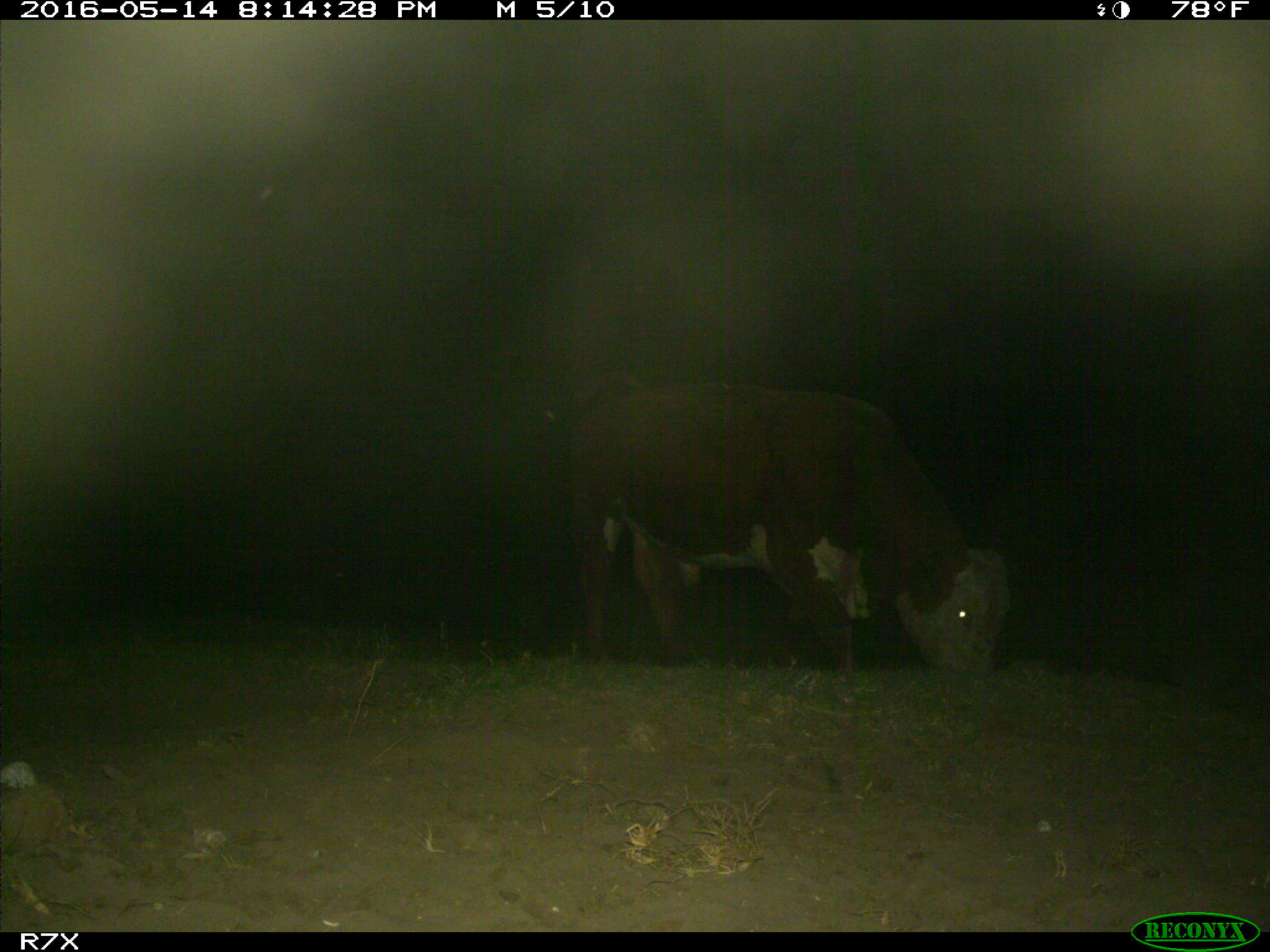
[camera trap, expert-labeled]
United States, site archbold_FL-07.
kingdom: Animalia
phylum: Chordata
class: Mammalia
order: Artiodactyla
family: Bovidae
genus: Bos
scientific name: Bos taurus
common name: domestic cow